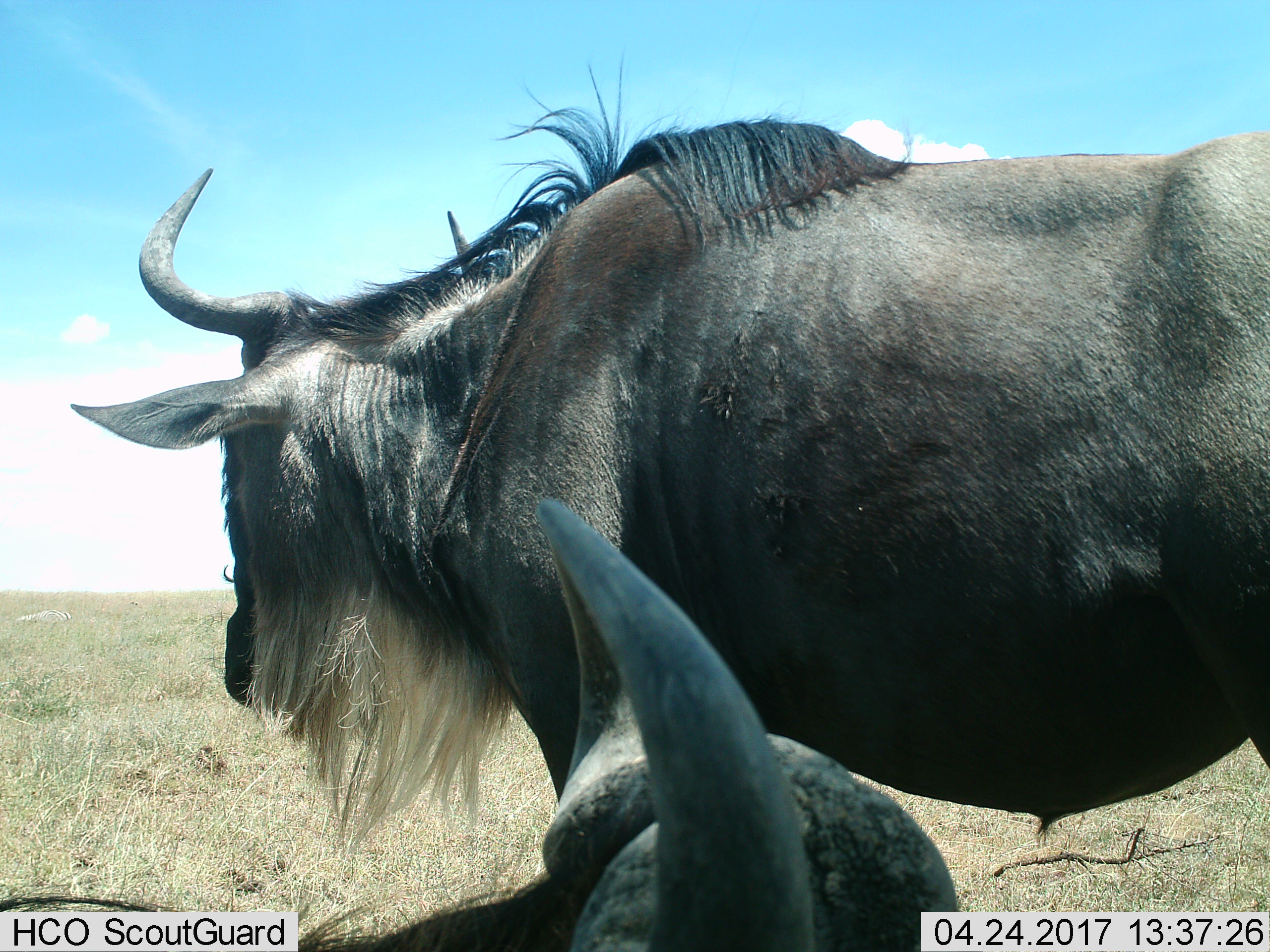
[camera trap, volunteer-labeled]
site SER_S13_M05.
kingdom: Animalia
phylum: Chordata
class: Mammalia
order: Artiodactyla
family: Bovidae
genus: Connochaetes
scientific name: Connochaetes taurinus taurinus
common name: blue wildebeest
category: wildebeestblue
Wildebeestblue (blue wildebeest) (Connochaetes taurinus taurinus), count 2. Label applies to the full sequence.